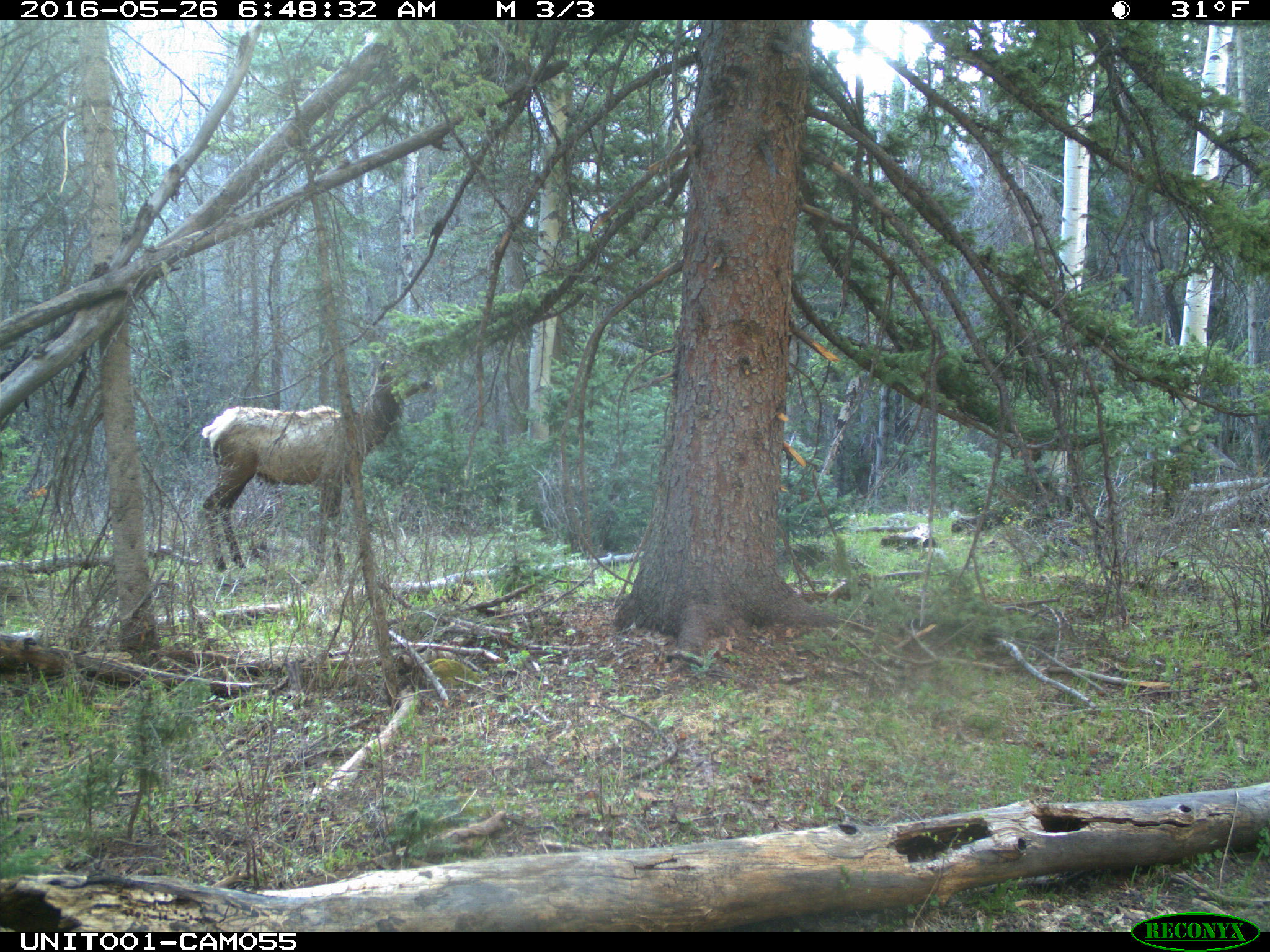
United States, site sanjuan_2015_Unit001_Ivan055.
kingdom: Animalia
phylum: Chordata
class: Mammalia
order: Artiodactyla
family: Cervidae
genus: Cervus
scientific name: Cervus elaphus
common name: red deer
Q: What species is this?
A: Cervus elaphus (red deer).